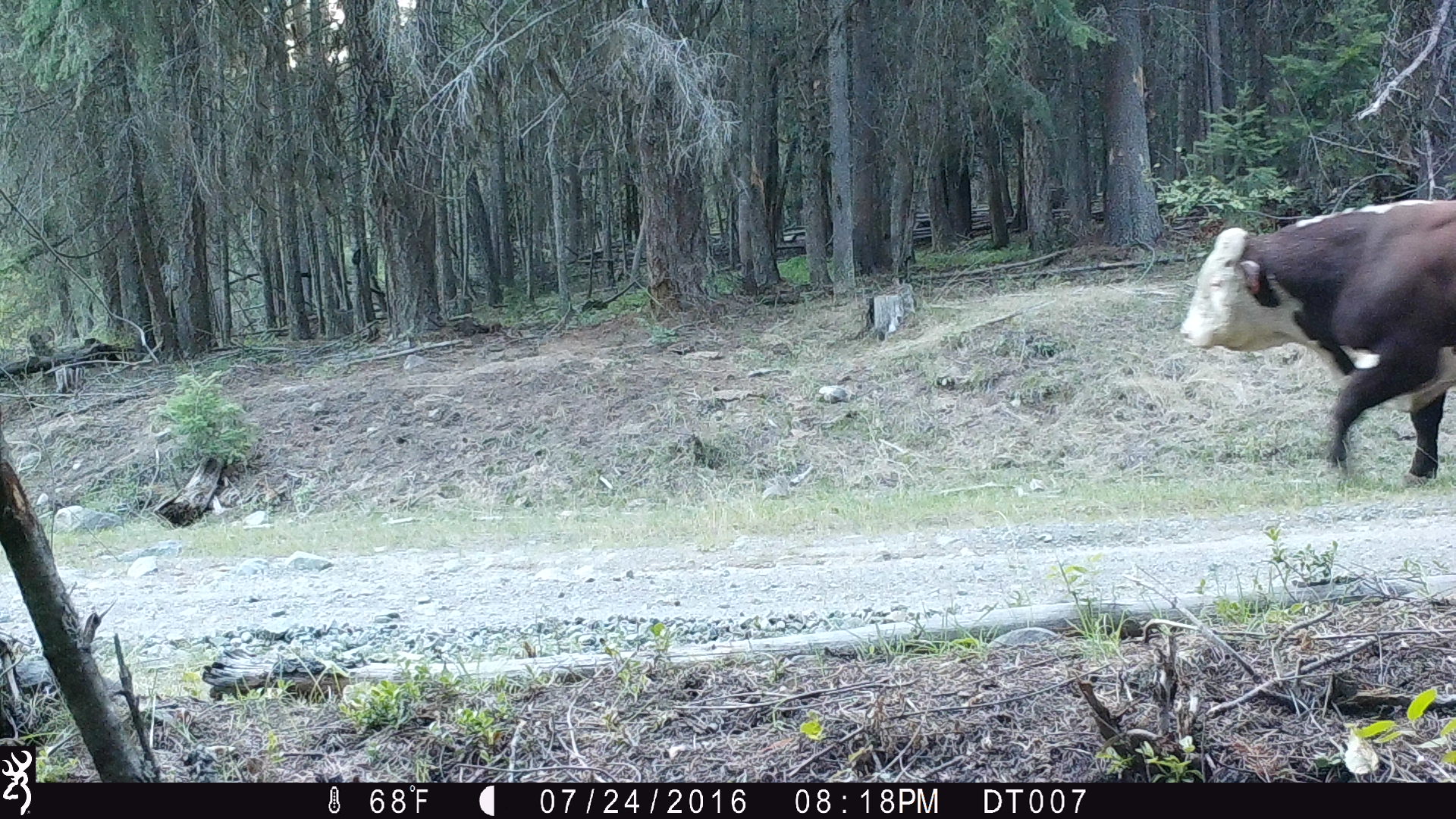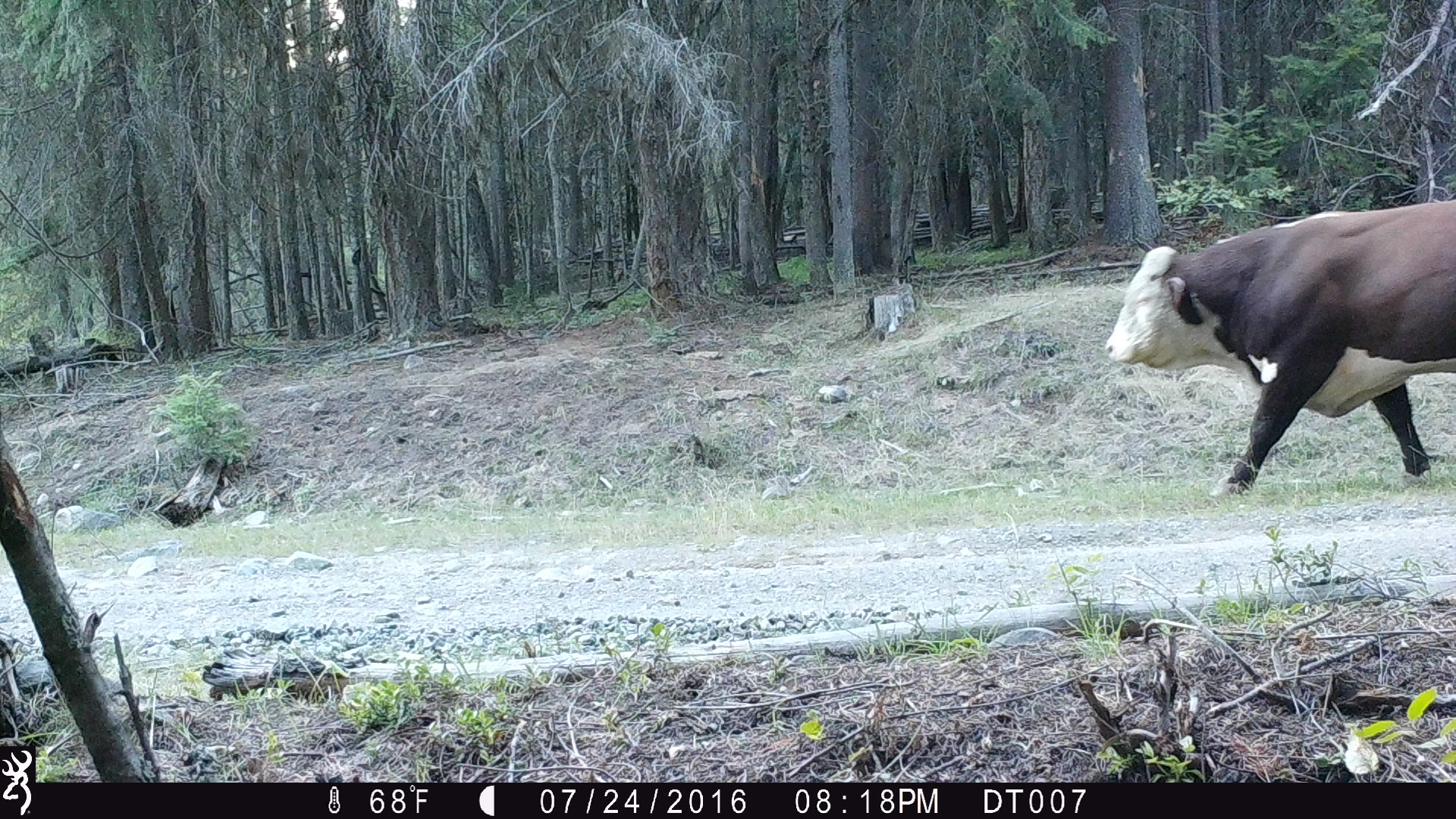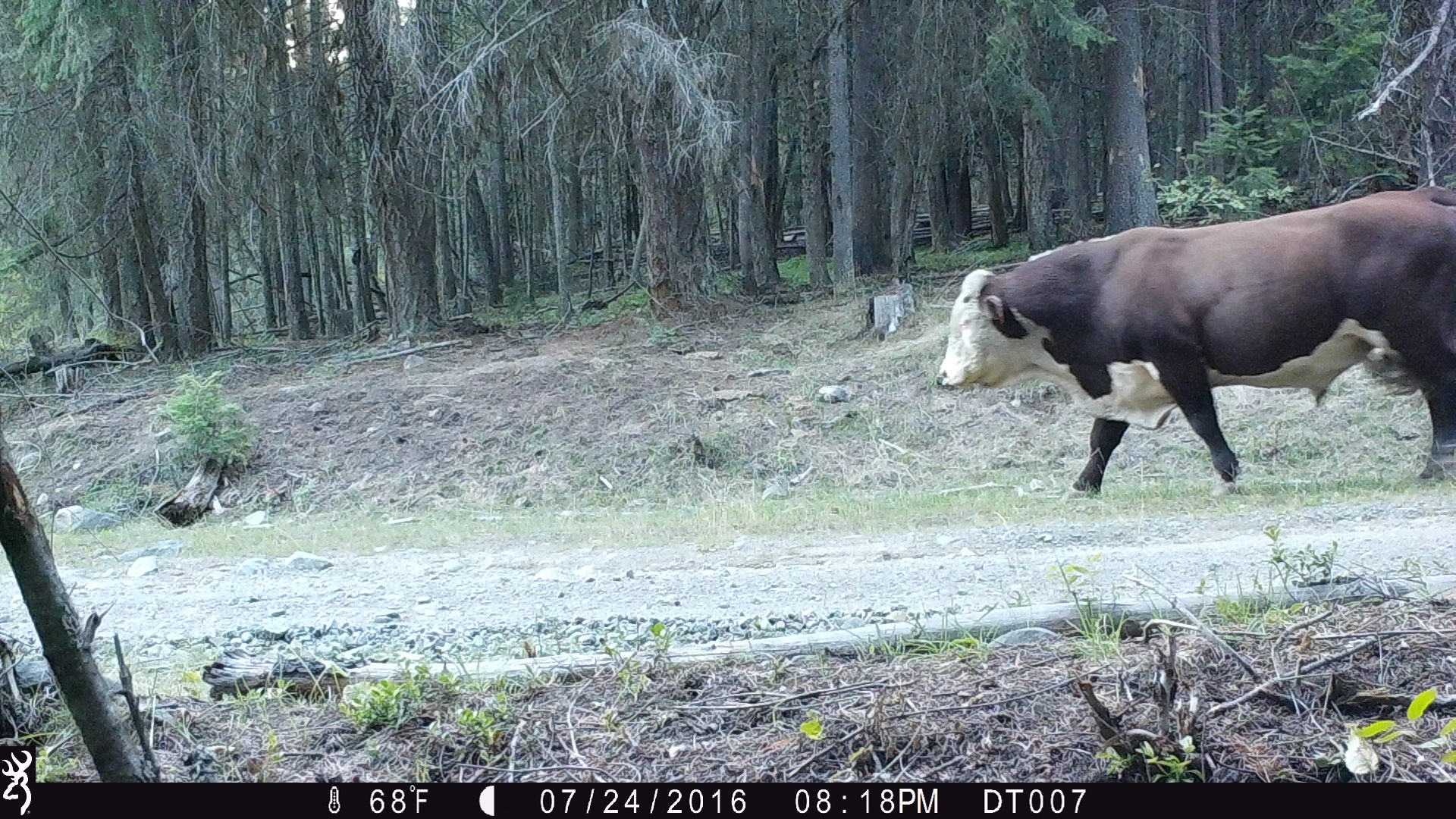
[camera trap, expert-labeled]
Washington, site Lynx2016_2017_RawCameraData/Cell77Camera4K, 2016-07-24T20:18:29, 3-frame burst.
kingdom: Animalia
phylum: Chordata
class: Mammalia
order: Artiodactyla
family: Bovidae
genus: Bos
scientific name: Bos taurus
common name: domestic cattle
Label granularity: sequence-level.